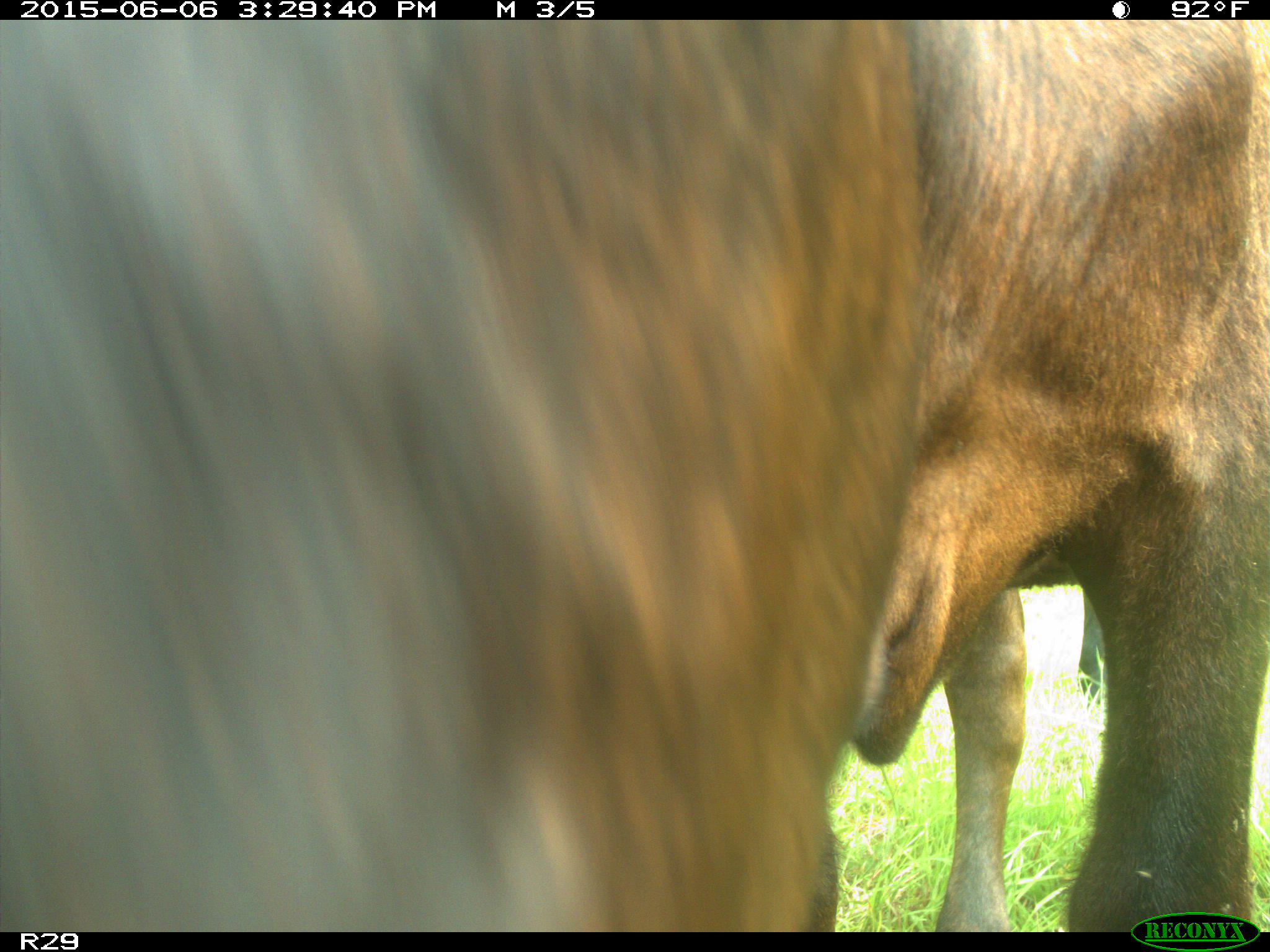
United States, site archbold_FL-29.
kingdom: Animalia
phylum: Chordata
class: Mammalia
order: Artiodactyla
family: Bovidae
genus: Bos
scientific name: Bos taurus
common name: domestic cow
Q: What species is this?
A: Bos taurus (domestic cow).